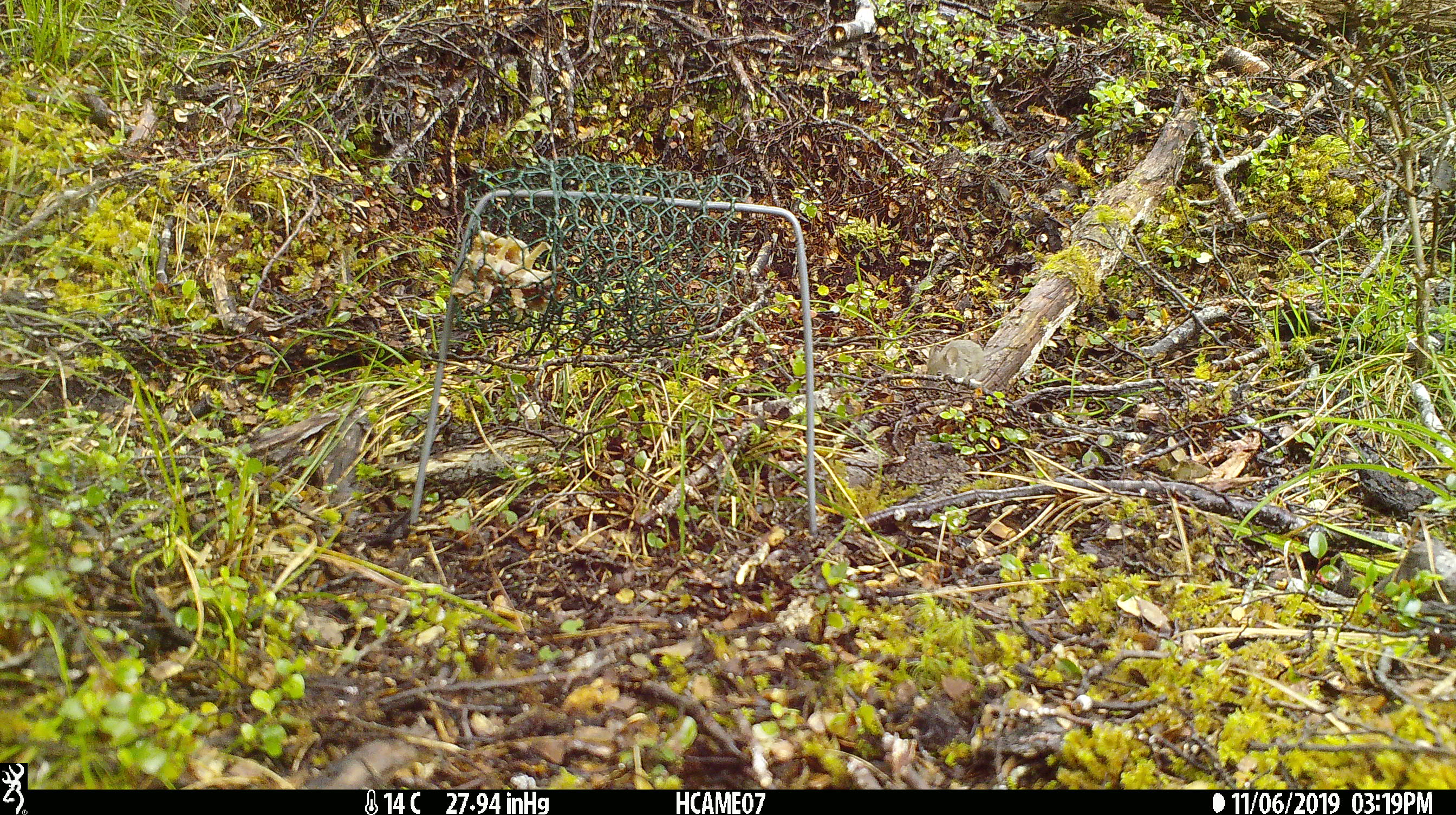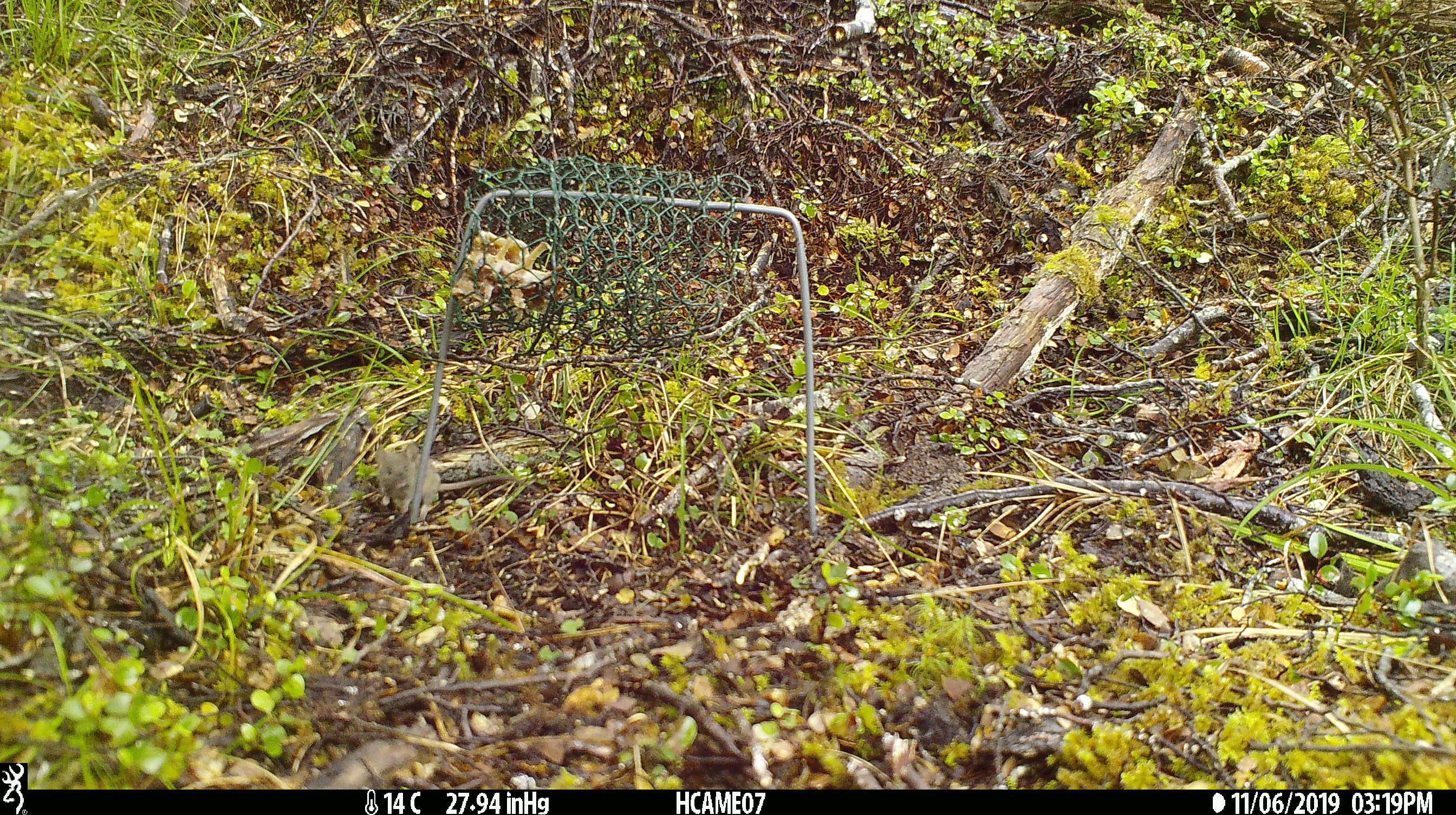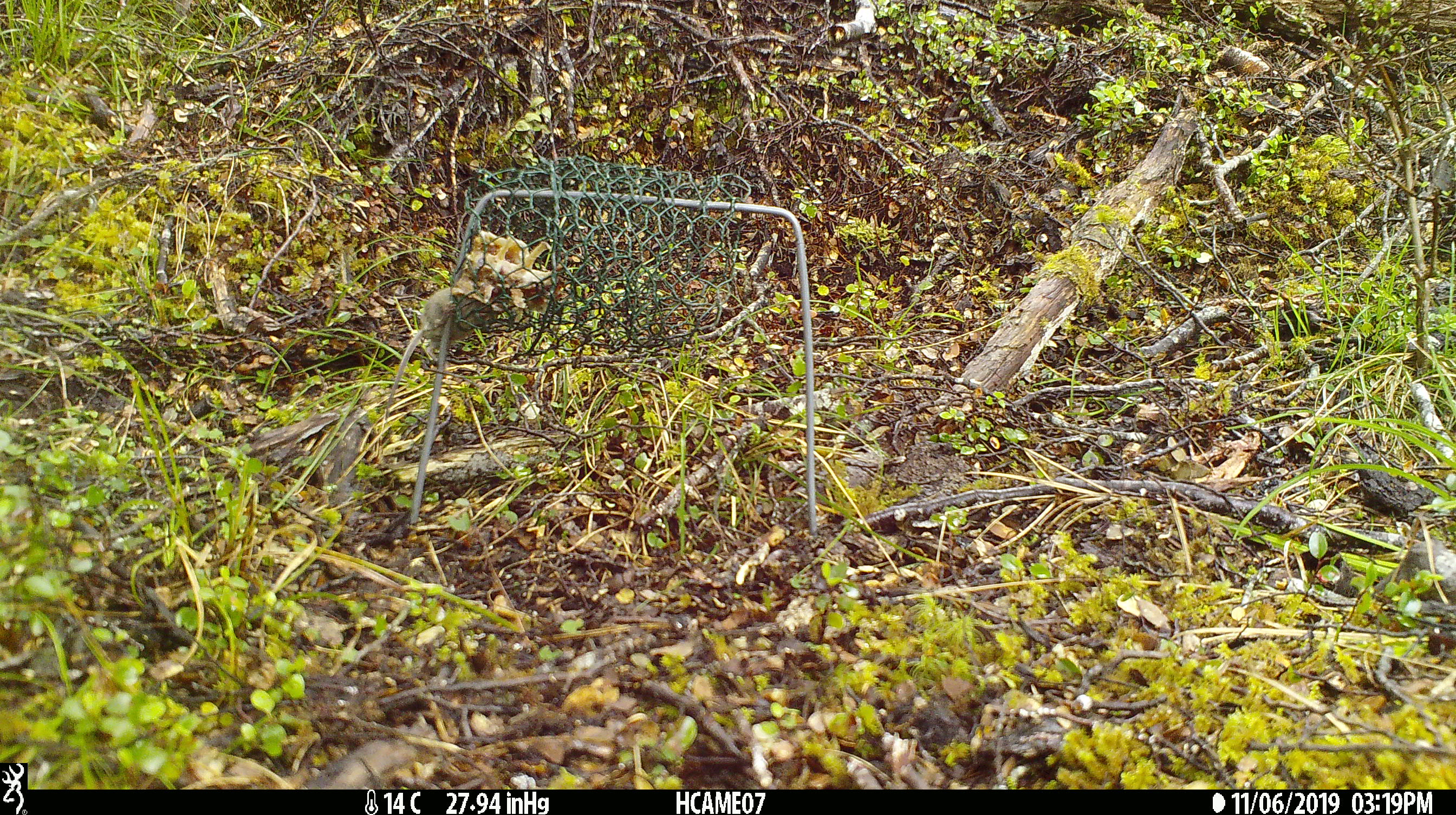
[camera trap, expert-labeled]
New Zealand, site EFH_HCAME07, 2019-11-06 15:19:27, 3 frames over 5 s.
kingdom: Animalia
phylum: Chordata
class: Mammalia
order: Rodentia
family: Muridae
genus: Mus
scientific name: Mus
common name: mouse